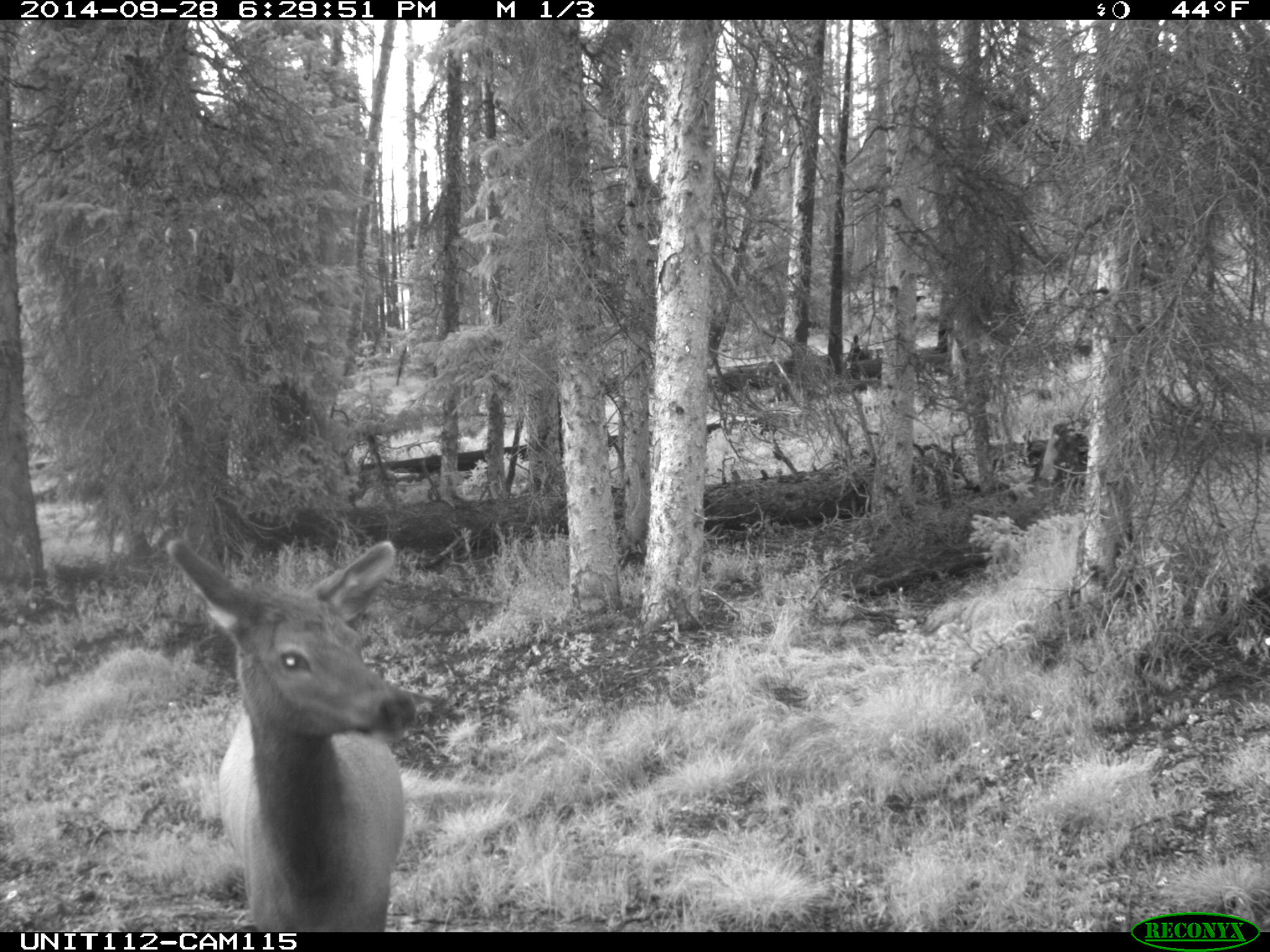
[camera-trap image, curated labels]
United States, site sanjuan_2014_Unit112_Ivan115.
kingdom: Animalia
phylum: Chordata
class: Mammalia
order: Artiodactyla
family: Cervidae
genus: Cervus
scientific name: Cervus elaphus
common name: red deer